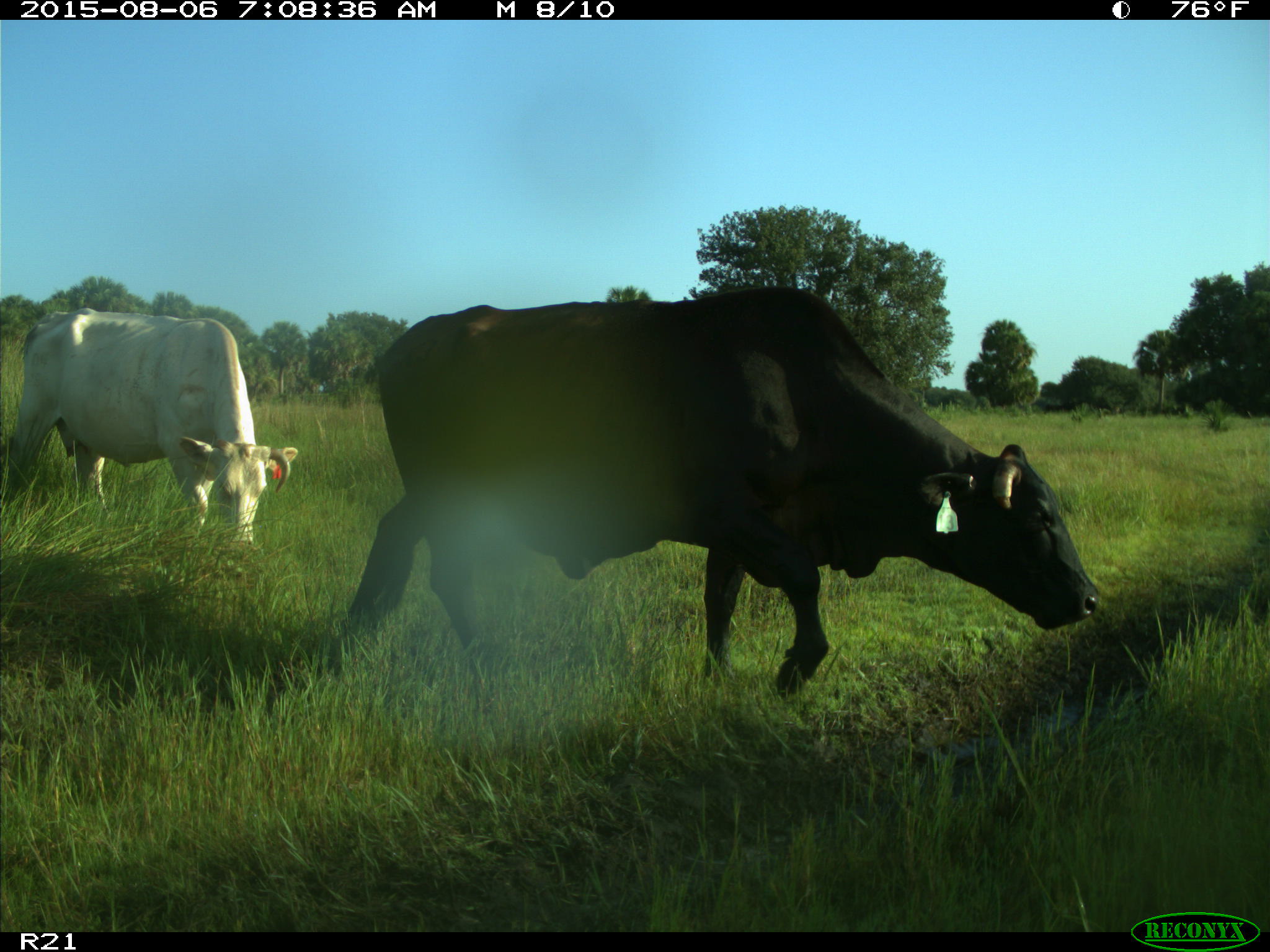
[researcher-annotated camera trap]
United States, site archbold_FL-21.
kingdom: Animalia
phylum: Chordata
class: Mammalia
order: Artiodactyla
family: Bovidae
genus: Bos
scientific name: Bos taurus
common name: domestic cow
Bos taurus (domestic cow).